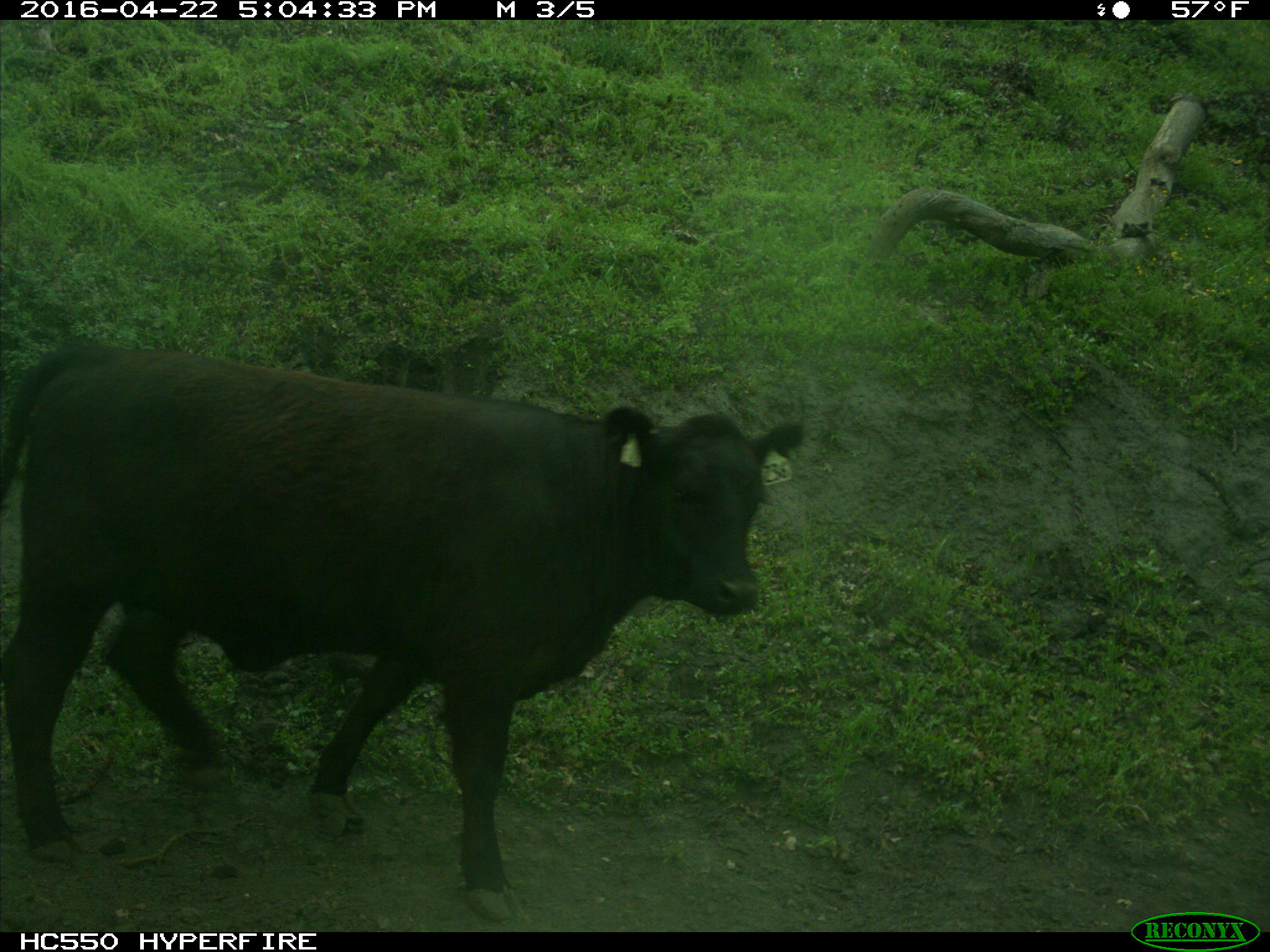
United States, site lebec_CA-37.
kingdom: Animalia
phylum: Chordata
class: Mammalia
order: Artiodactyla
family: Bovidae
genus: Bos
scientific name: Bos taurus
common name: domestic cow